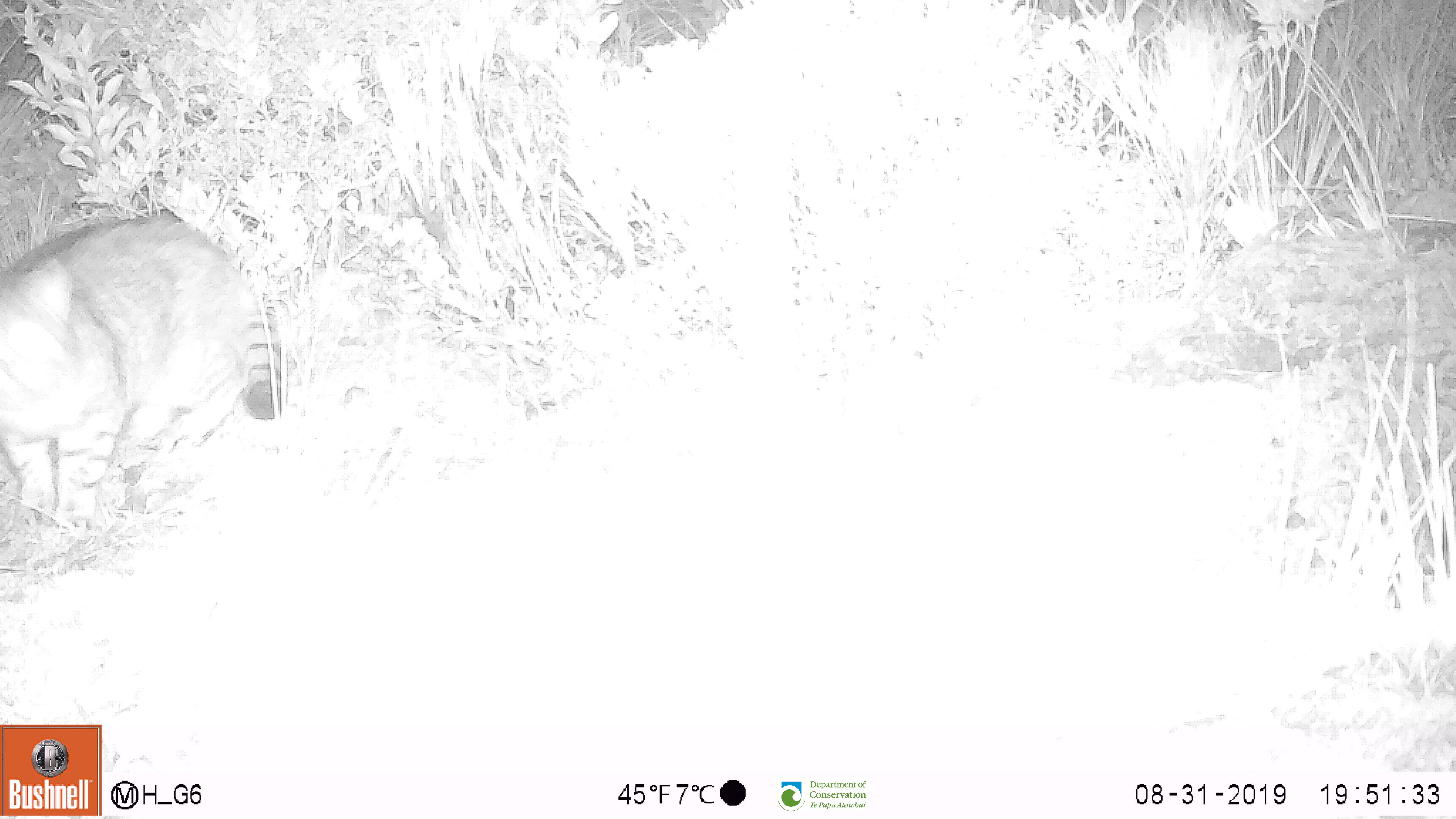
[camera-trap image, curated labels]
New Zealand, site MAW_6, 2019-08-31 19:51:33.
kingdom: Animalia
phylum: Chordata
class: Mammalia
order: Carnivora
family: Felidae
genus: Felis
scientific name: Felis catus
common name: domestic cat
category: cat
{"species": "cat (domestic cat) (Felis catus)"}